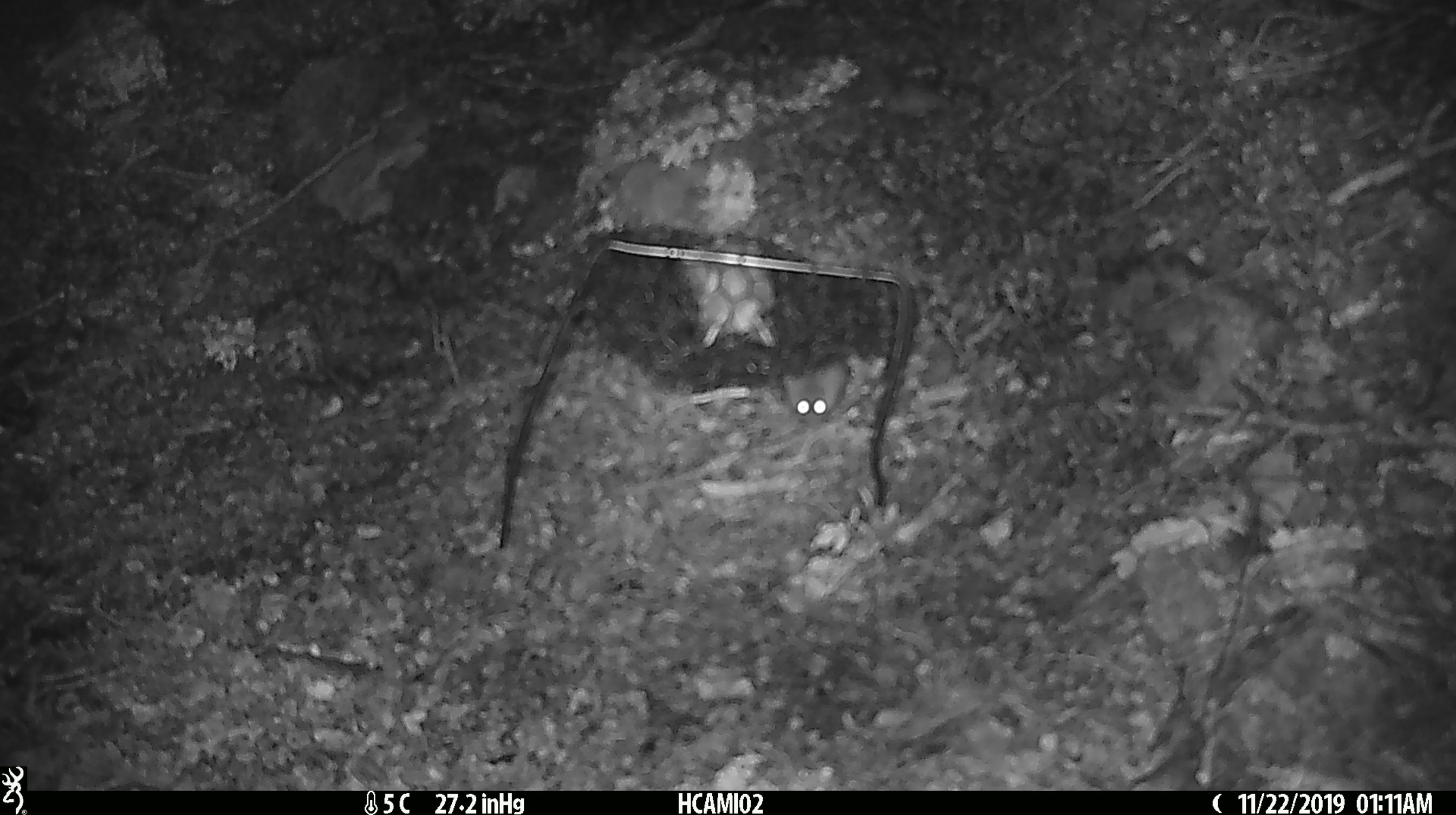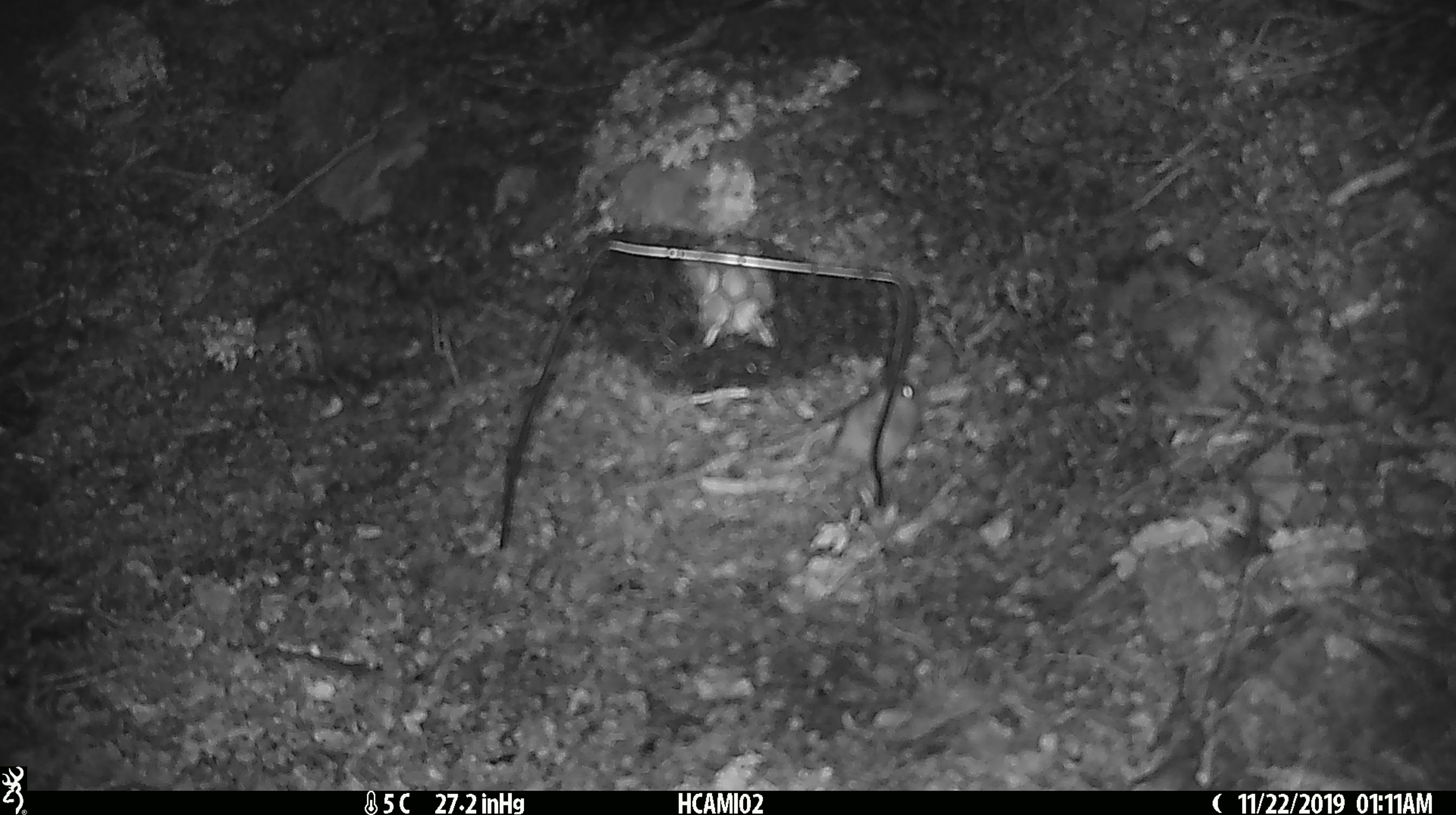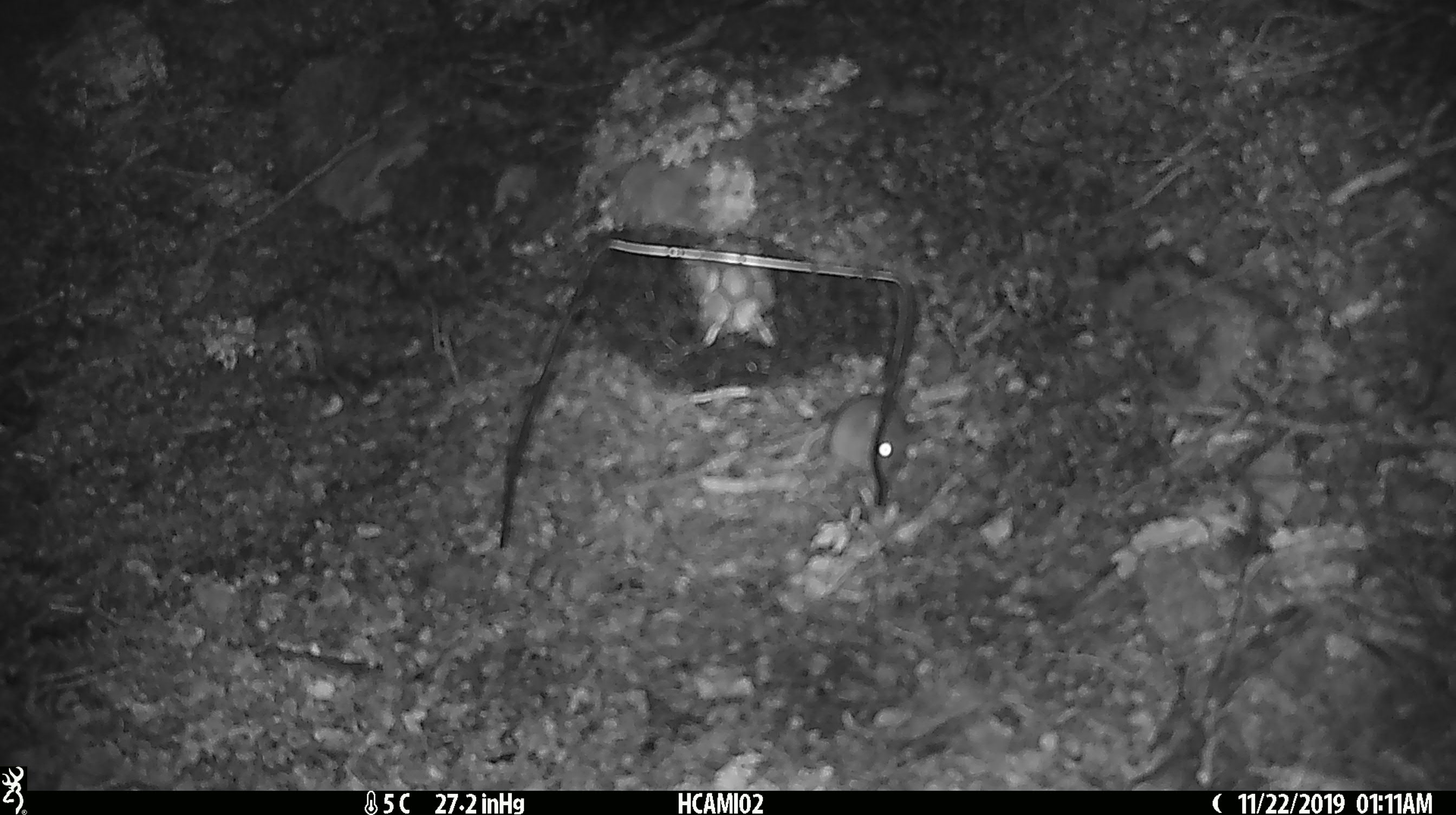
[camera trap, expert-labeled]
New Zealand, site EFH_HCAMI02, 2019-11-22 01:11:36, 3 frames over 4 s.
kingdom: Animalia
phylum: Chordata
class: Mammalia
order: Rodentia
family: Muridae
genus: Mus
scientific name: Mus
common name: mouse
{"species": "mouse (Mus)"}